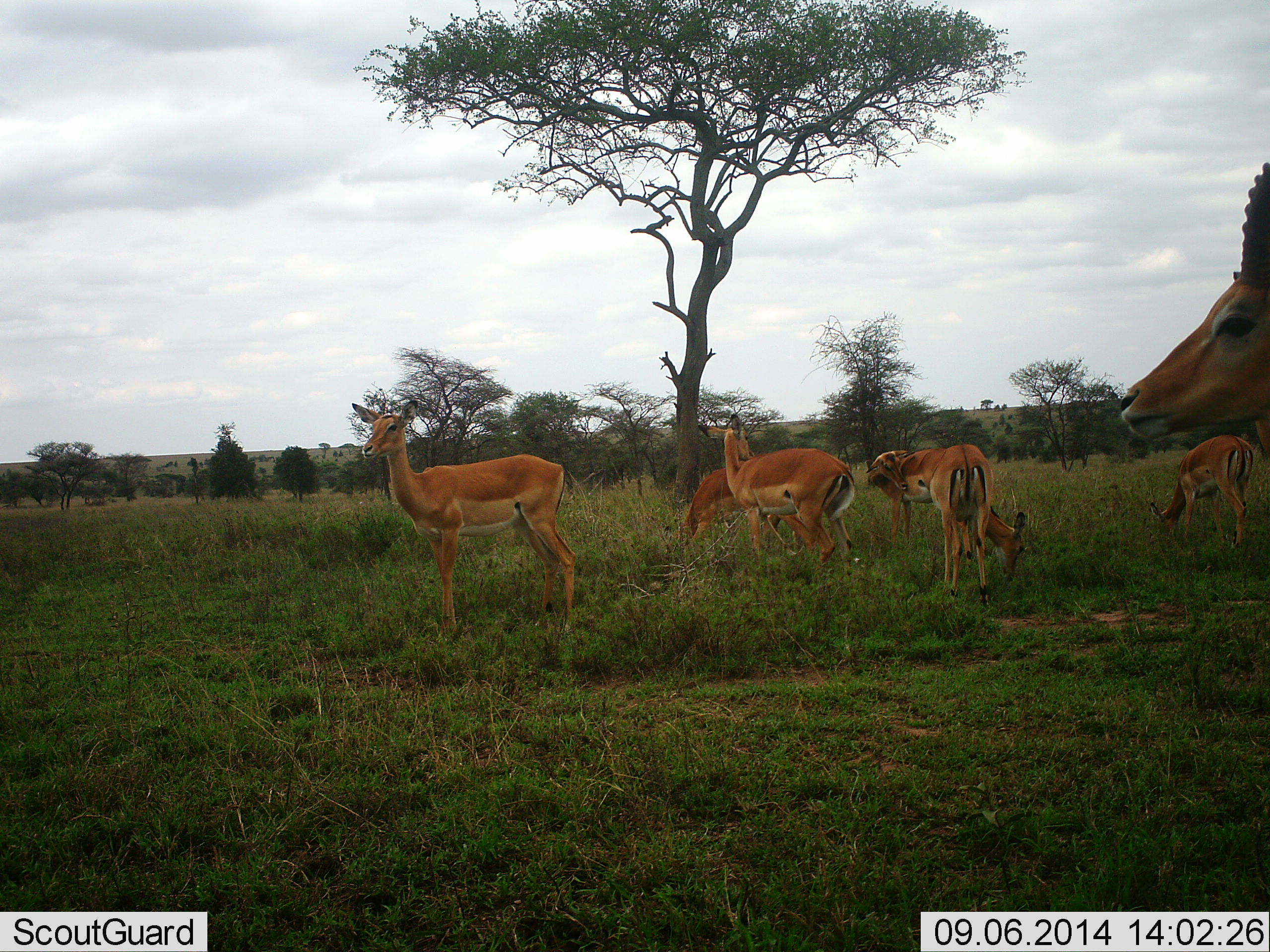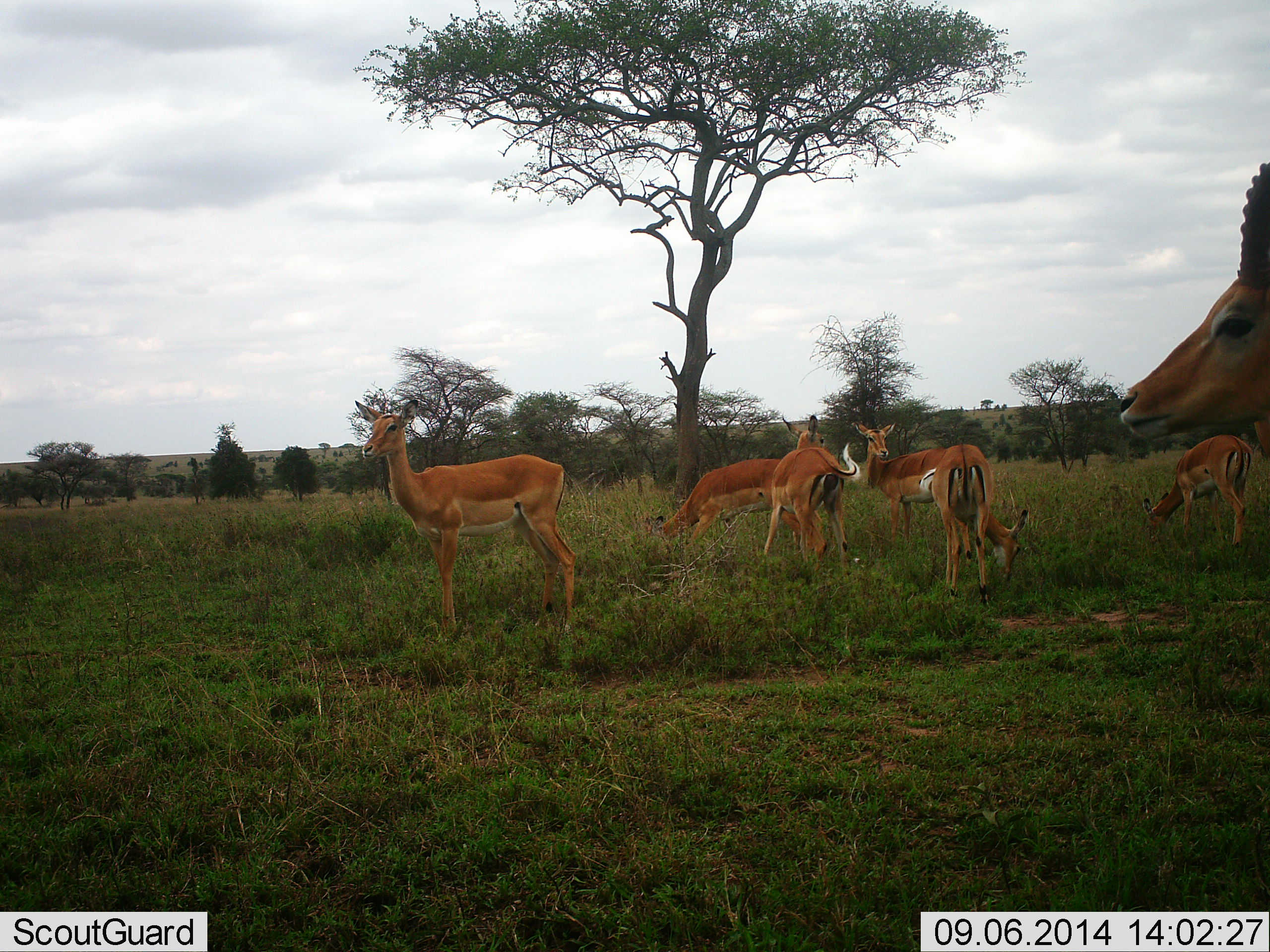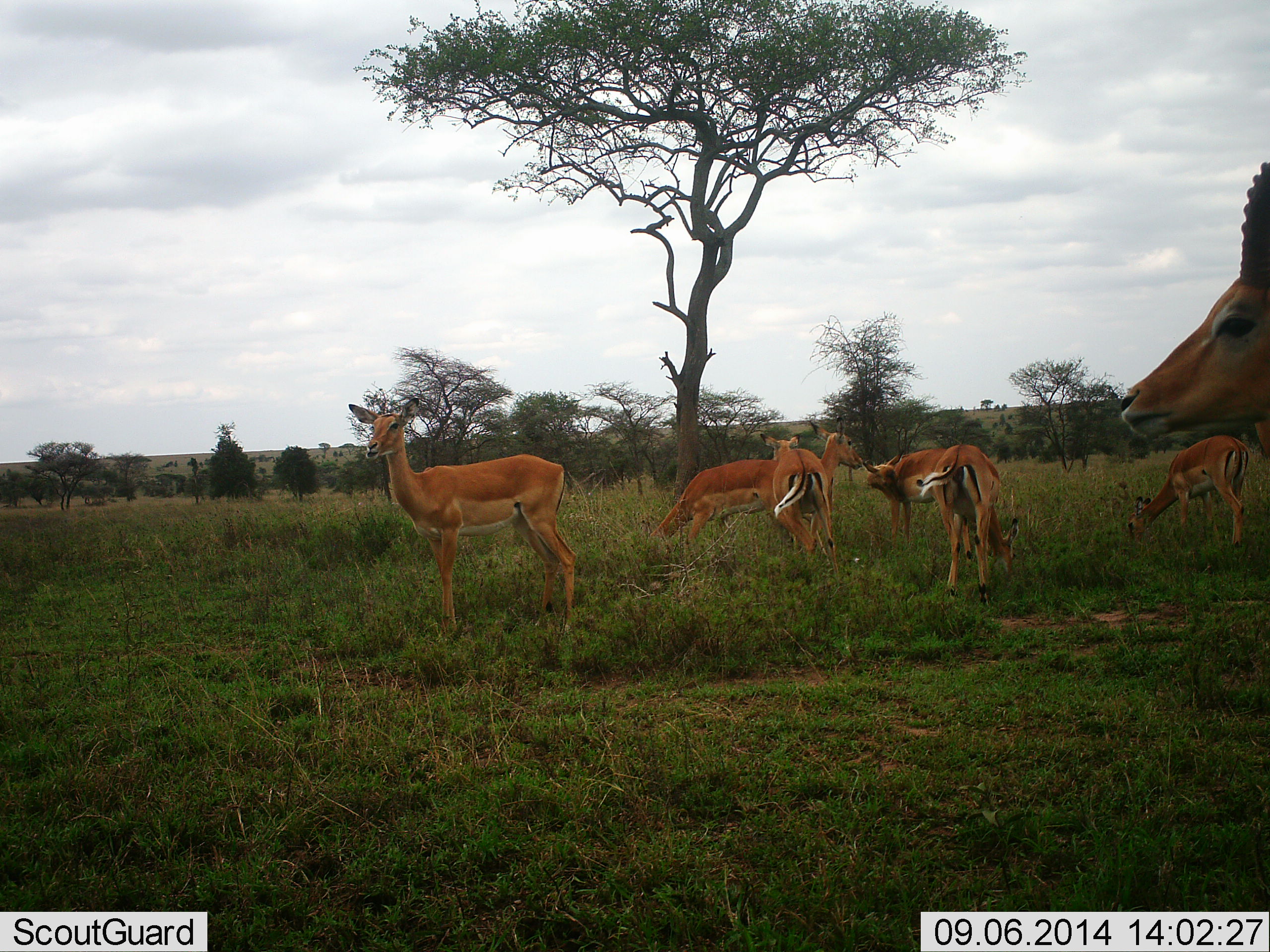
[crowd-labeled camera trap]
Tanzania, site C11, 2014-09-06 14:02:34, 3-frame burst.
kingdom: Animalia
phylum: Chordata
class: Mammalia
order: Artiodactyla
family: Bovidae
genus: Aepyceros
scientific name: Aepyceros melampus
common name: impala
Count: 7.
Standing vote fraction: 90%.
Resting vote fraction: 0%.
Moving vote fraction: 10%.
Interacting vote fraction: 0%.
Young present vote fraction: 0%.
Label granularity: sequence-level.